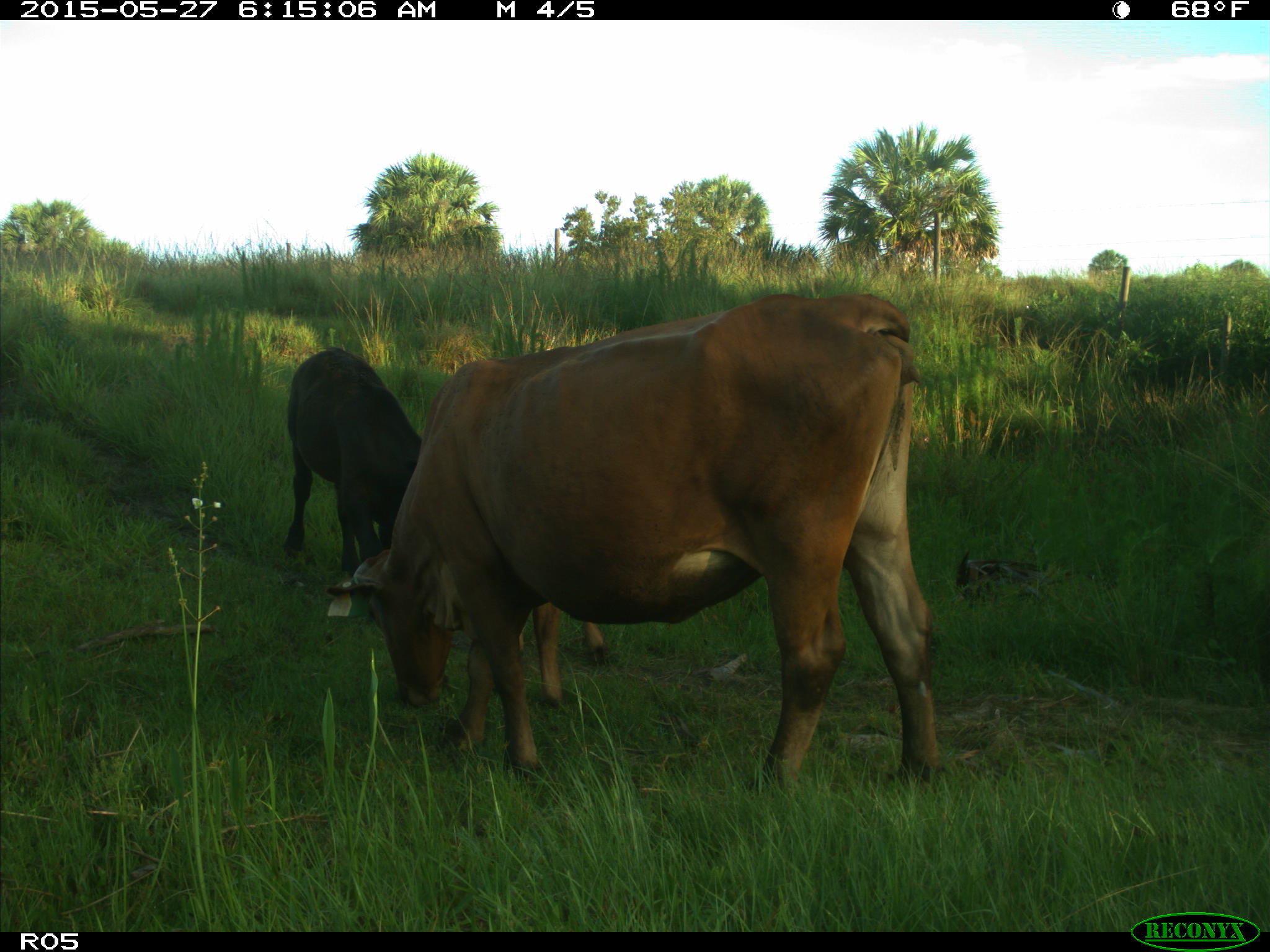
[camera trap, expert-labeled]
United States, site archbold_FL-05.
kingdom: Animalia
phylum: Chordata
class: Mammalia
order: Artiodactyla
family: Bovidae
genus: Bos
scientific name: Bos taurus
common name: domestic cow